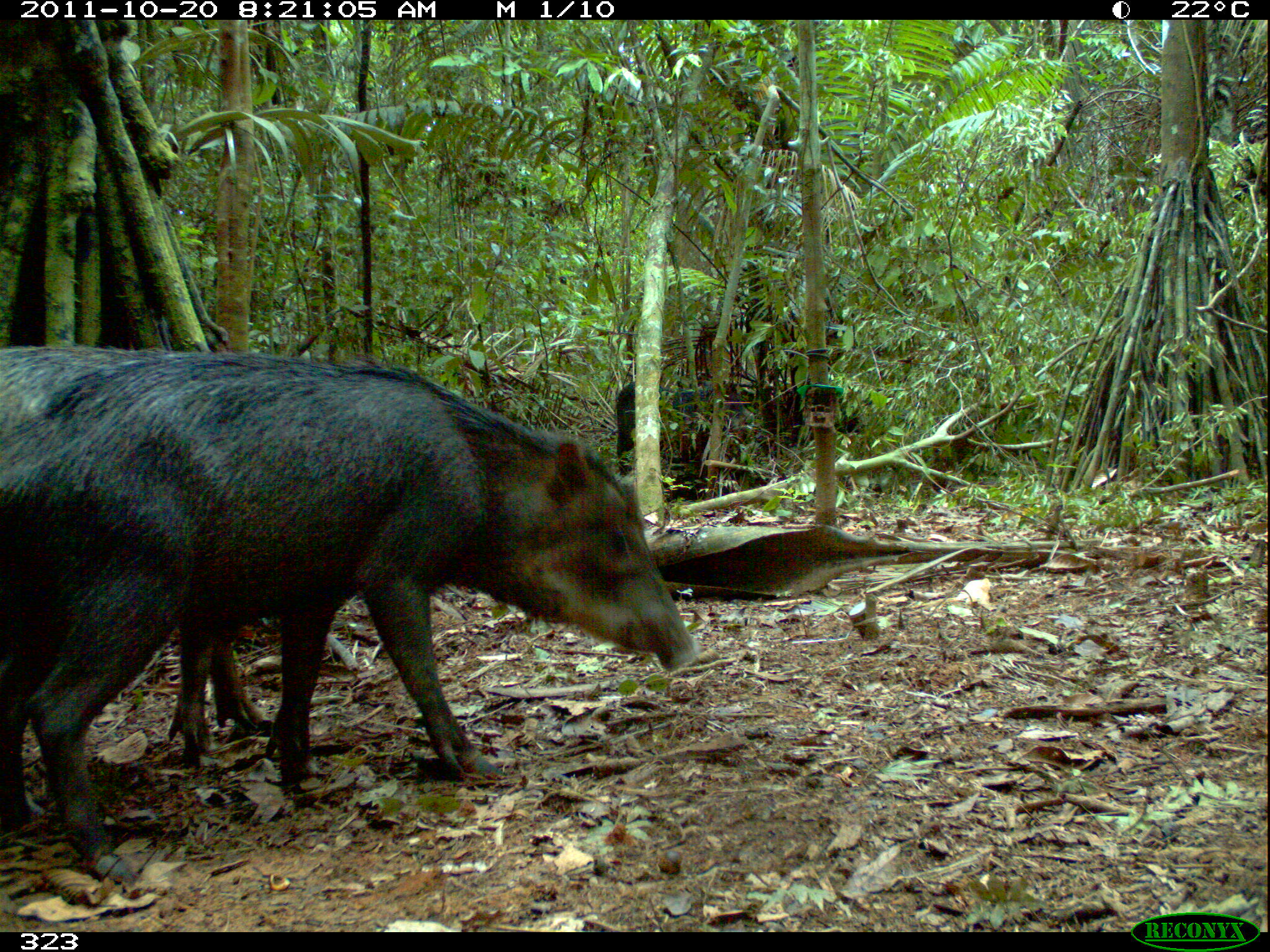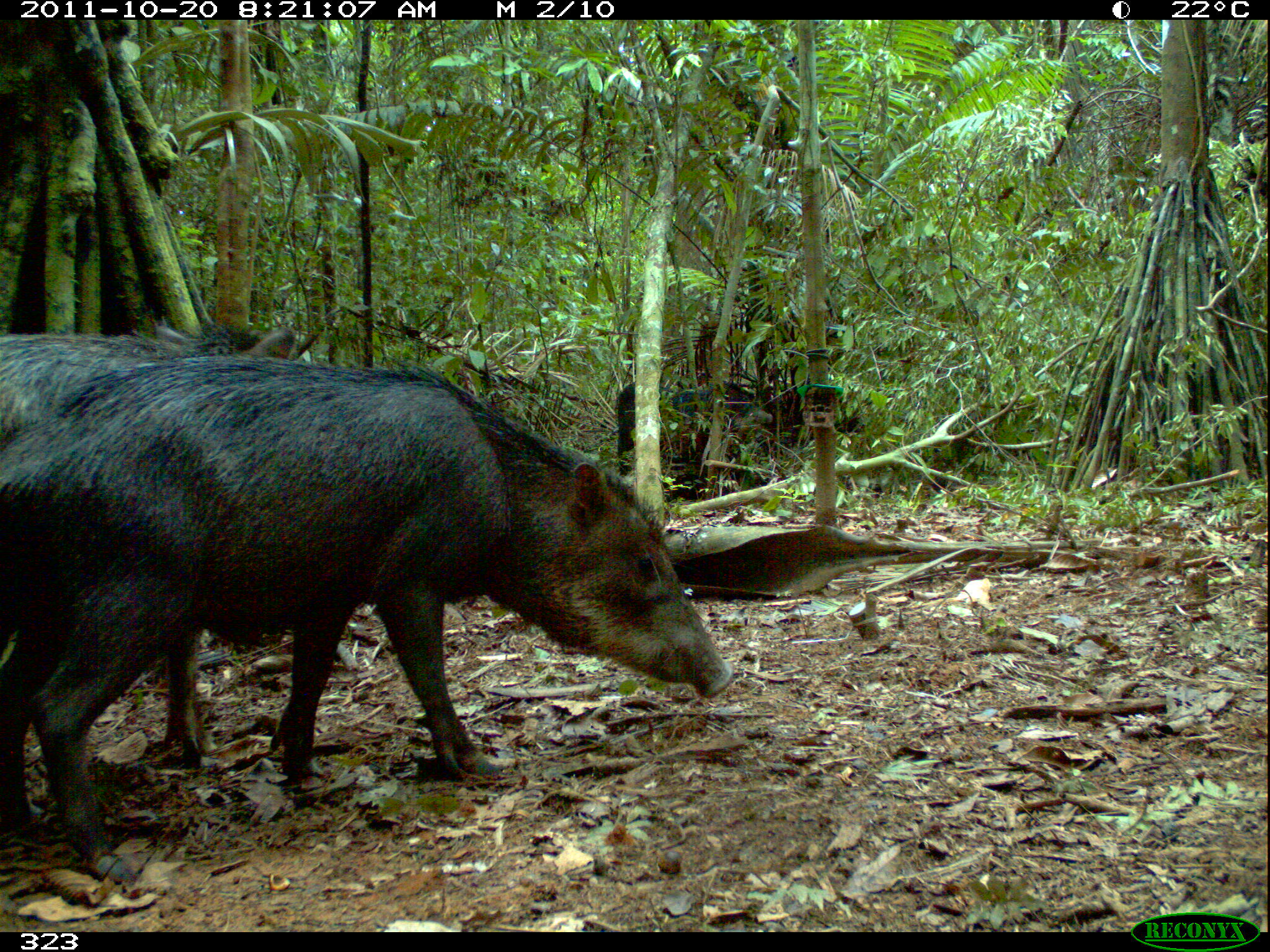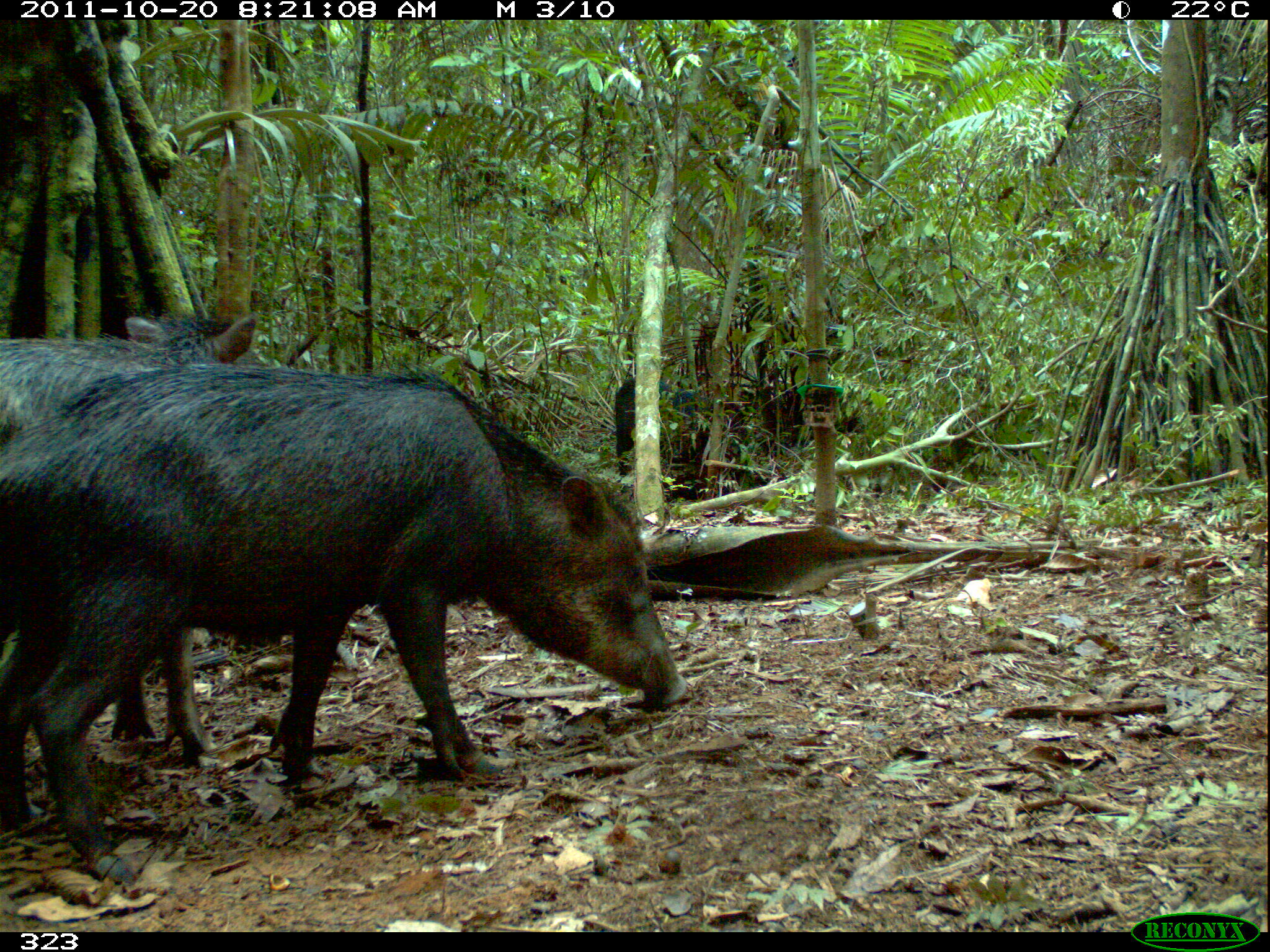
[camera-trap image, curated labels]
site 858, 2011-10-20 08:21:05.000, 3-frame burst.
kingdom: Animalia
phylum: Chordata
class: Mammalia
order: Artiodactyla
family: Tayassuidae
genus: Tayassu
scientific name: Tayassu pecari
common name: white-lipped peccary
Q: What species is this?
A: Tayassu pecari (white-lipped peccary).